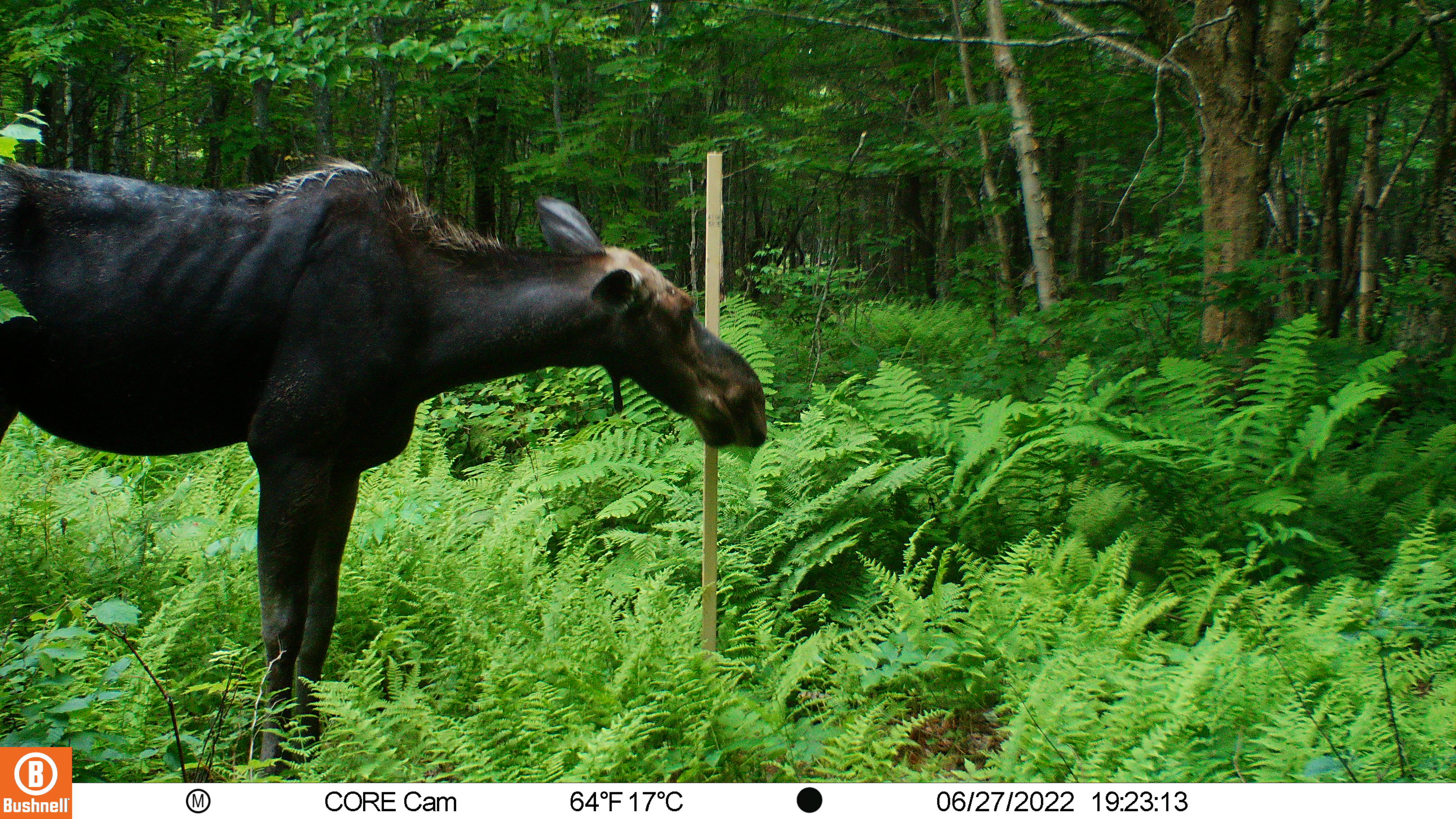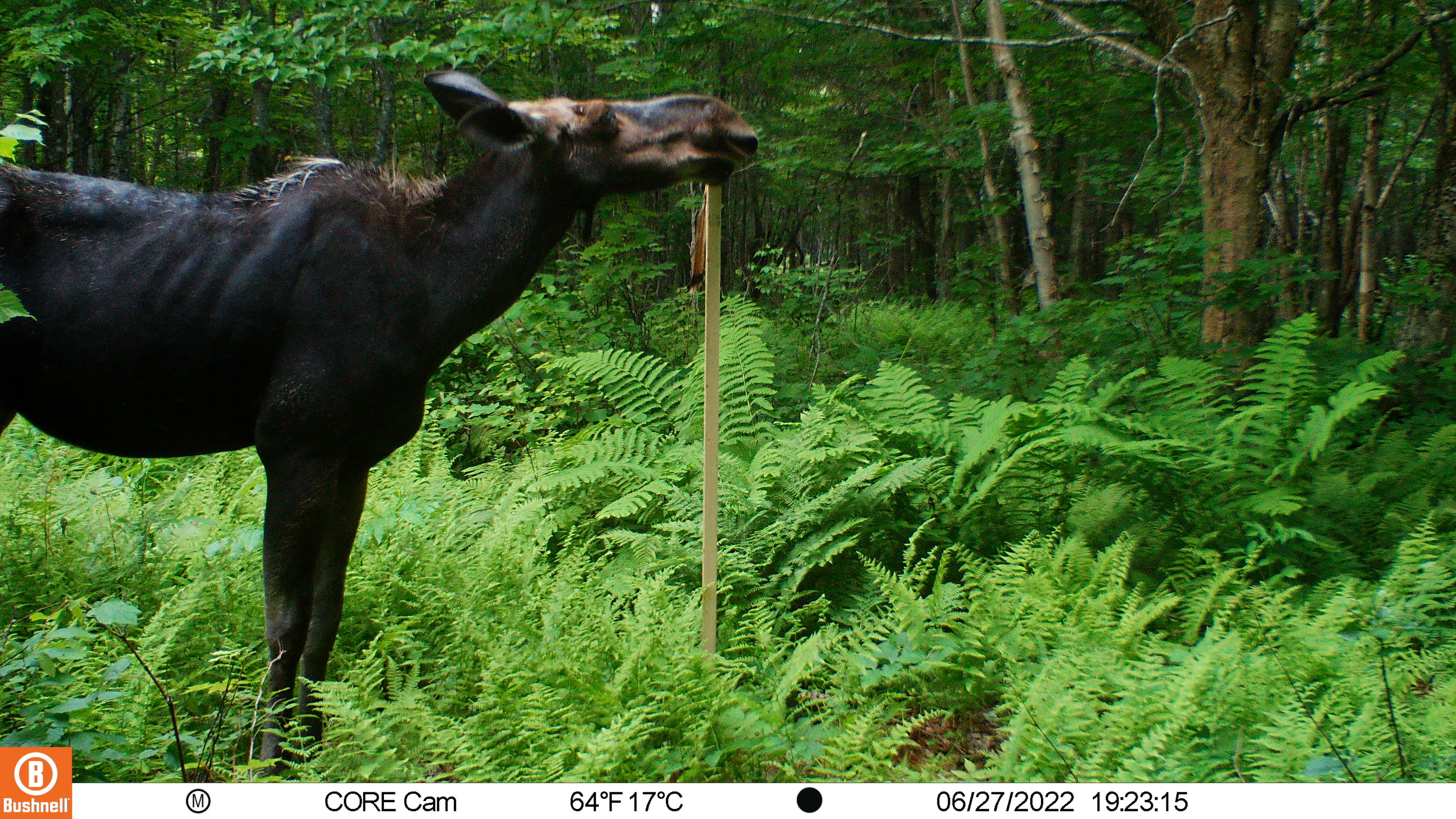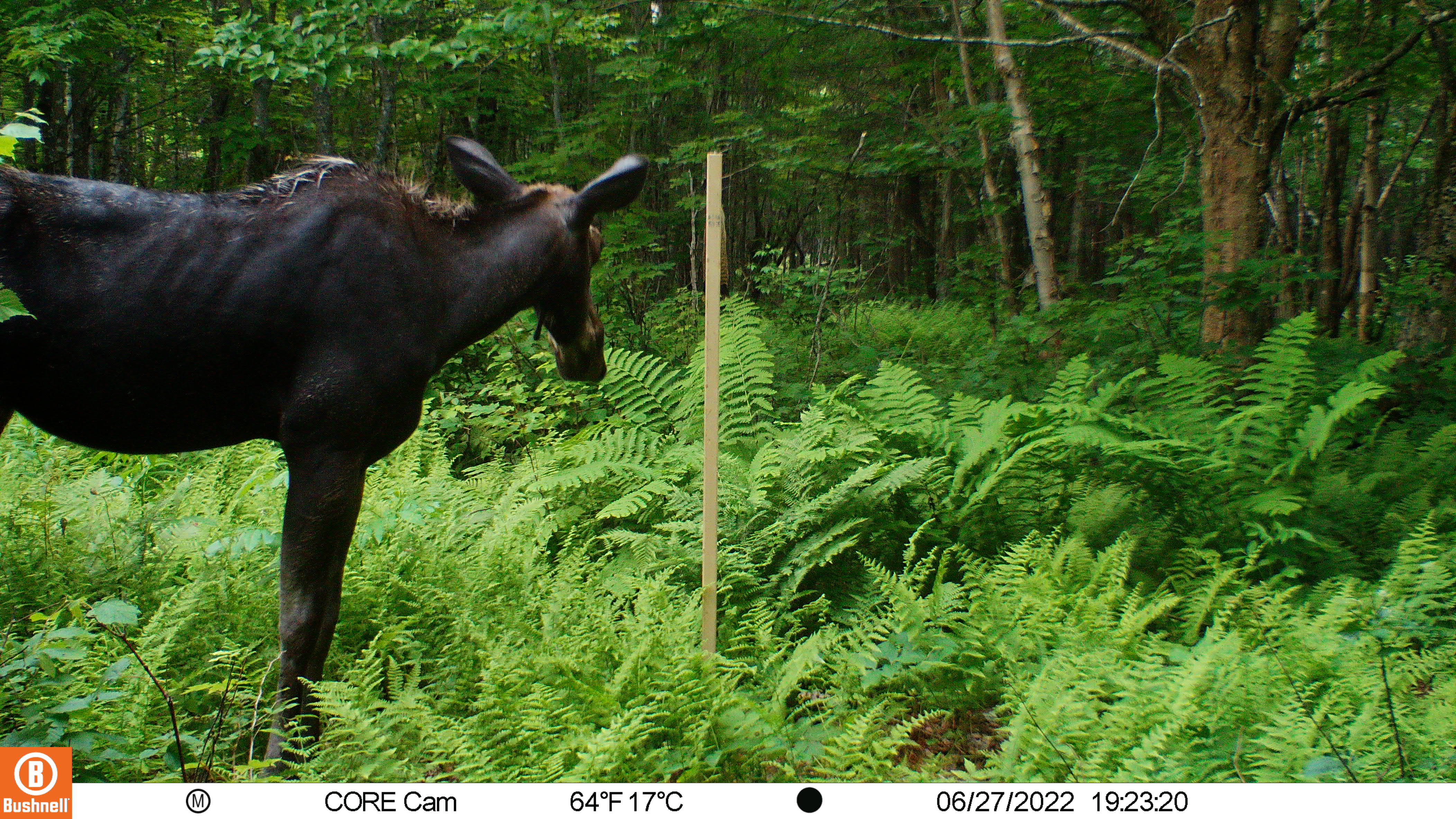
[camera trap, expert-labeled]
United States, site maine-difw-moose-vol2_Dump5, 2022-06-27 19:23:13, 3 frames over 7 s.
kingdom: Animalia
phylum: Chordata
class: Mammalia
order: Artiodactyla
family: Cervidae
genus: Alces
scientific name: Alces alces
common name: moose